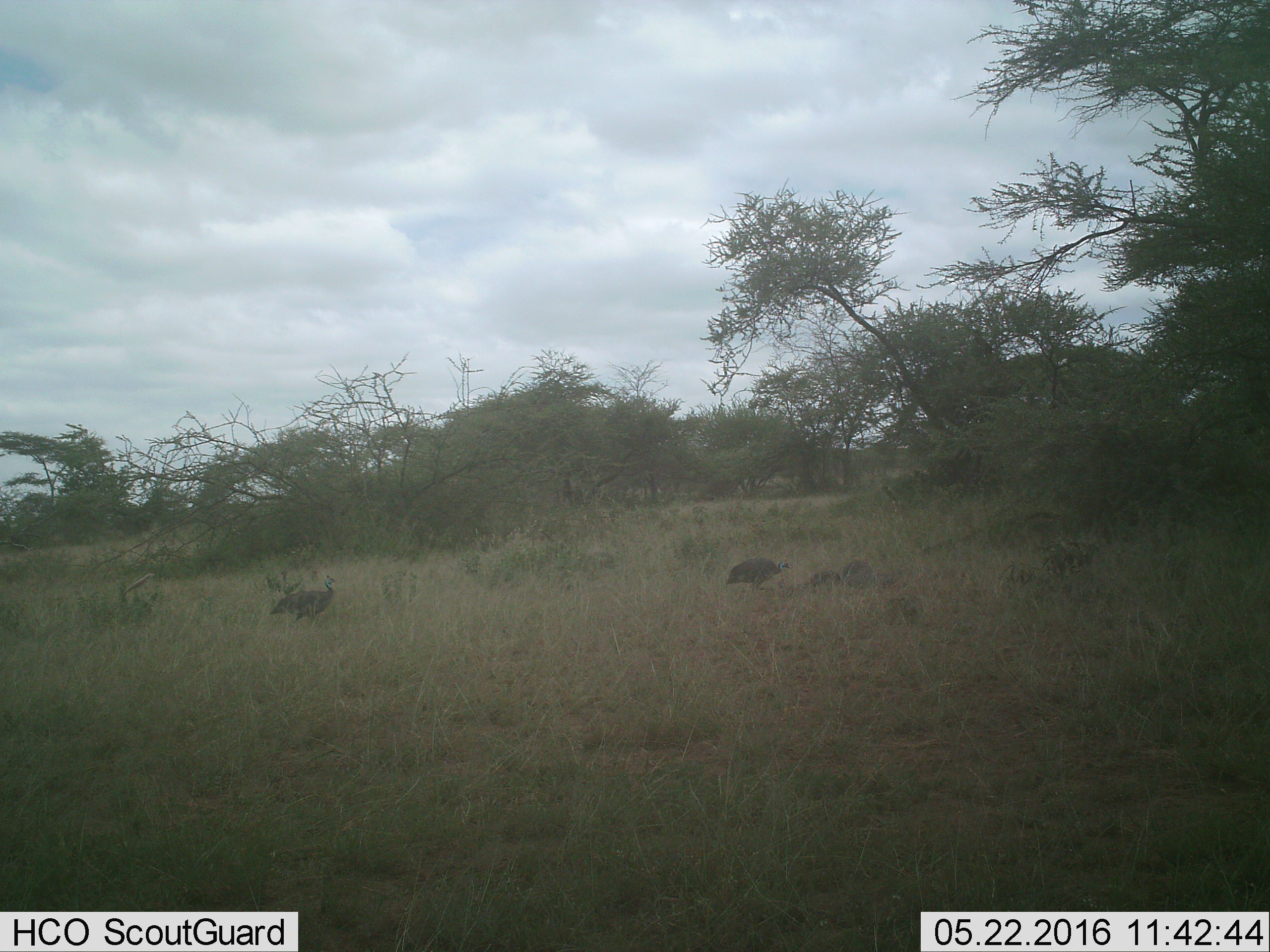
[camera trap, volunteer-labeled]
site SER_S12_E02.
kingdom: Animalia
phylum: Chordata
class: Aves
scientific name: Aves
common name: bird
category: birdother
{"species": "birdother (bird) (Aves)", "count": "2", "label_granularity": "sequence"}